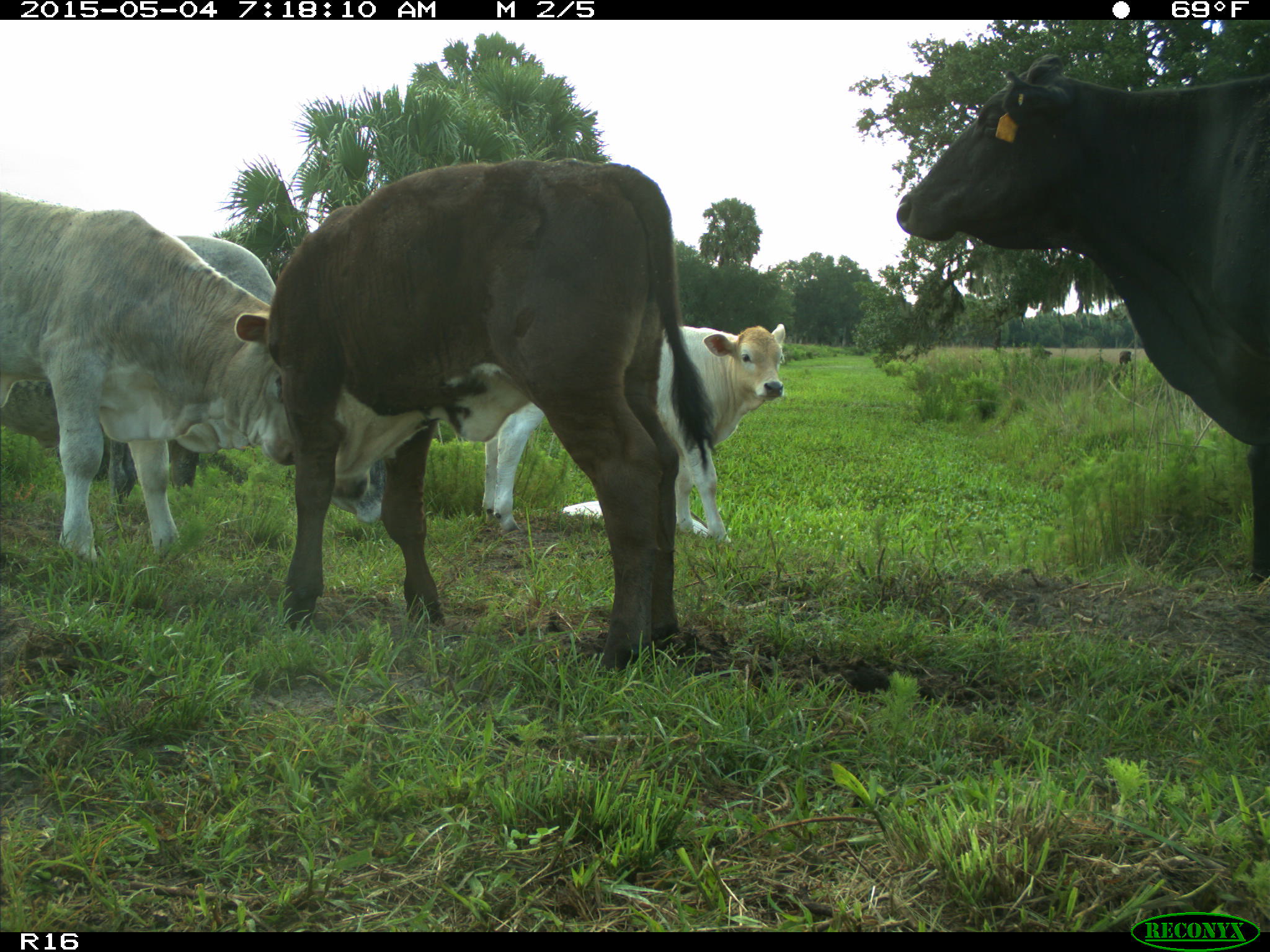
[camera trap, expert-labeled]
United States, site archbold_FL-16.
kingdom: Animalia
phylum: Chordata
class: Mammalia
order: Artiodactyla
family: Bovidae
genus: Bos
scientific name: Bos taurus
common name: domestic cow